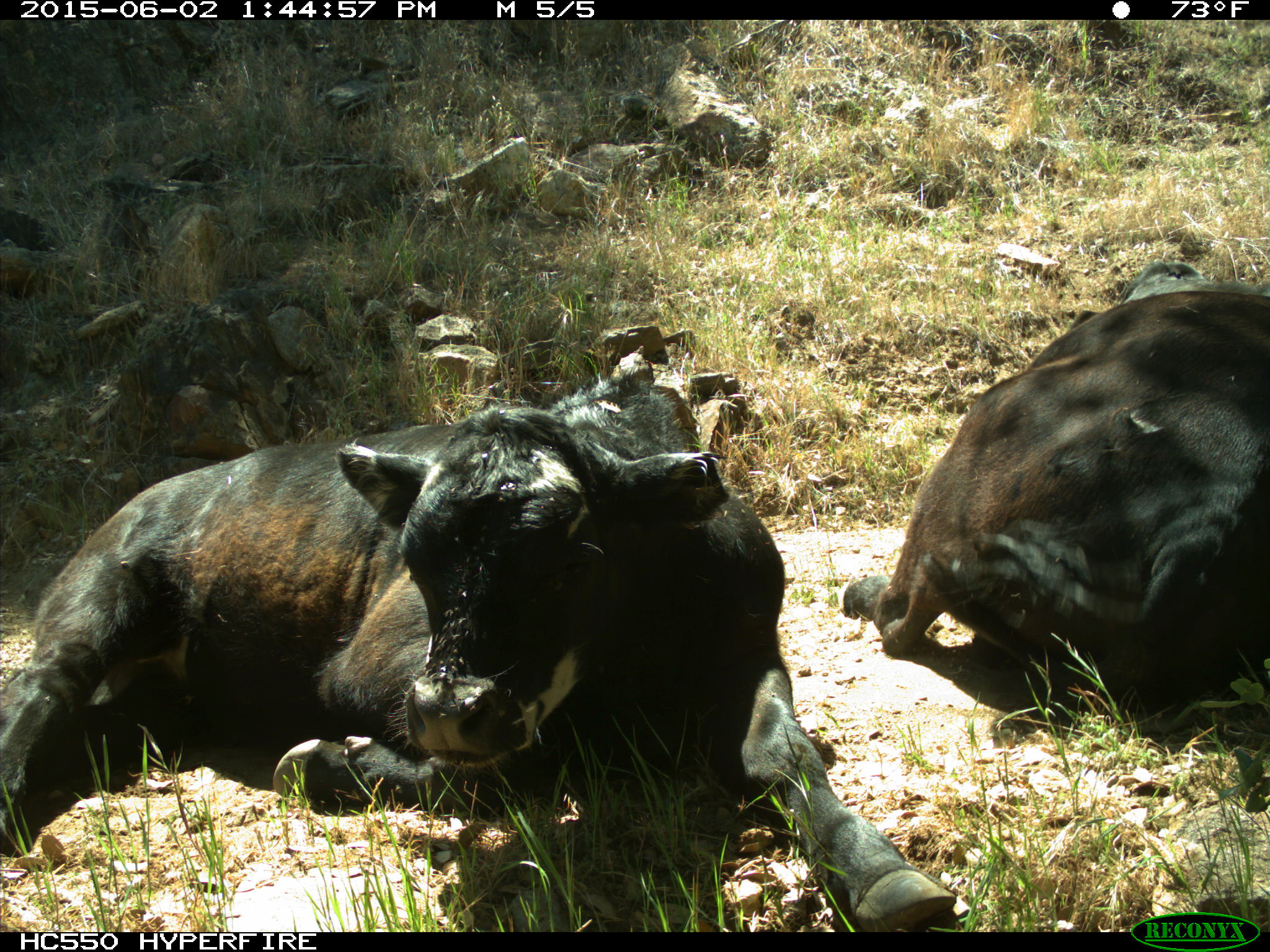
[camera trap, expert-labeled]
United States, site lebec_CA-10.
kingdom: Animalia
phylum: Chordata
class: Mammalia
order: Artiodactyla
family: Bovidae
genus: Bos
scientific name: Bos taurus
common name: domestic cow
Bos taurus (domestic cow).